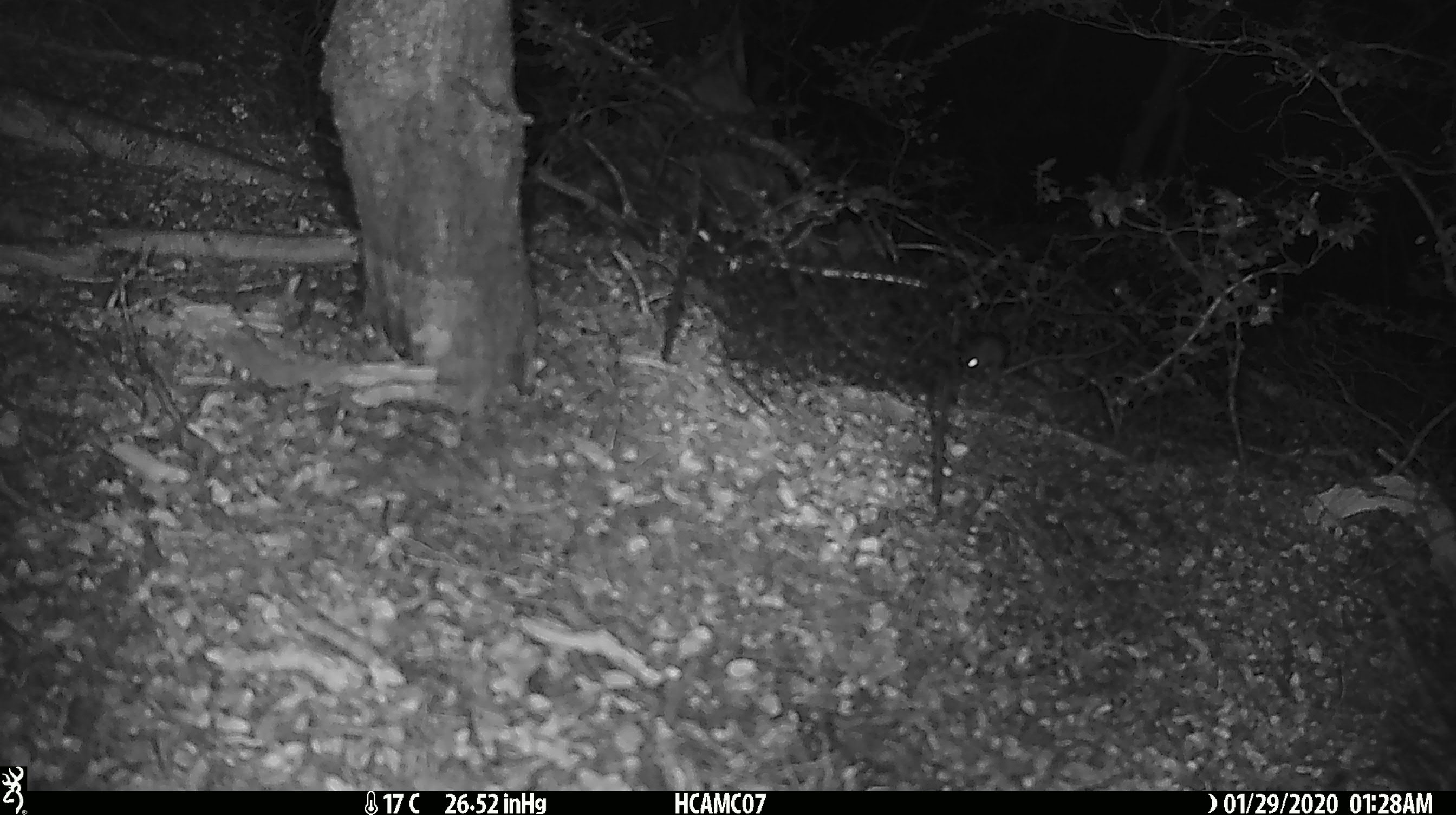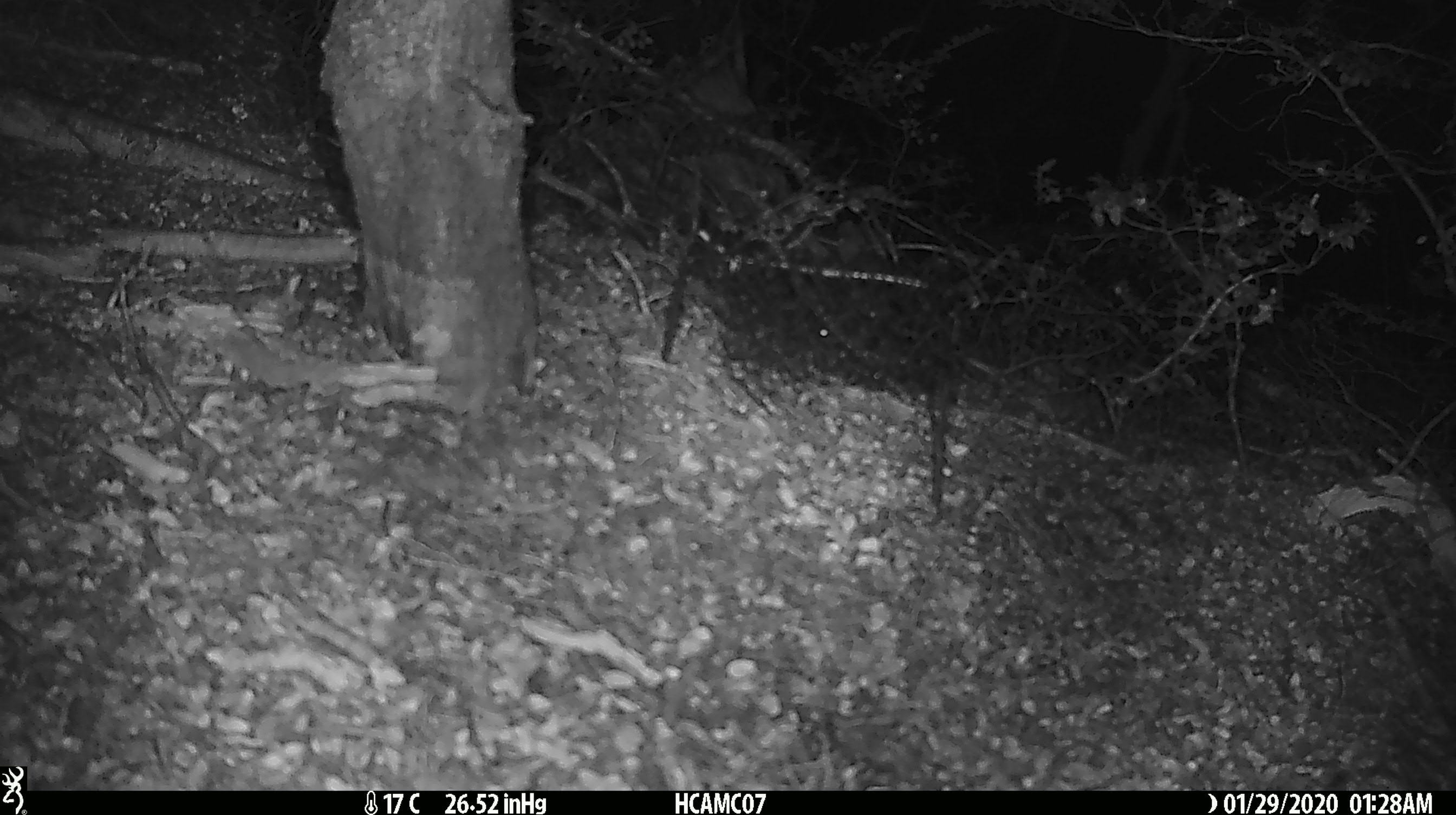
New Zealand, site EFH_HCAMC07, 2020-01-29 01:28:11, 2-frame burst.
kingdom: Animalia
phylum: Chordata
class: Mammalia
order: Rodentia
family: Muridae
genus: Mus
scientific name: Mus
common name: mouse